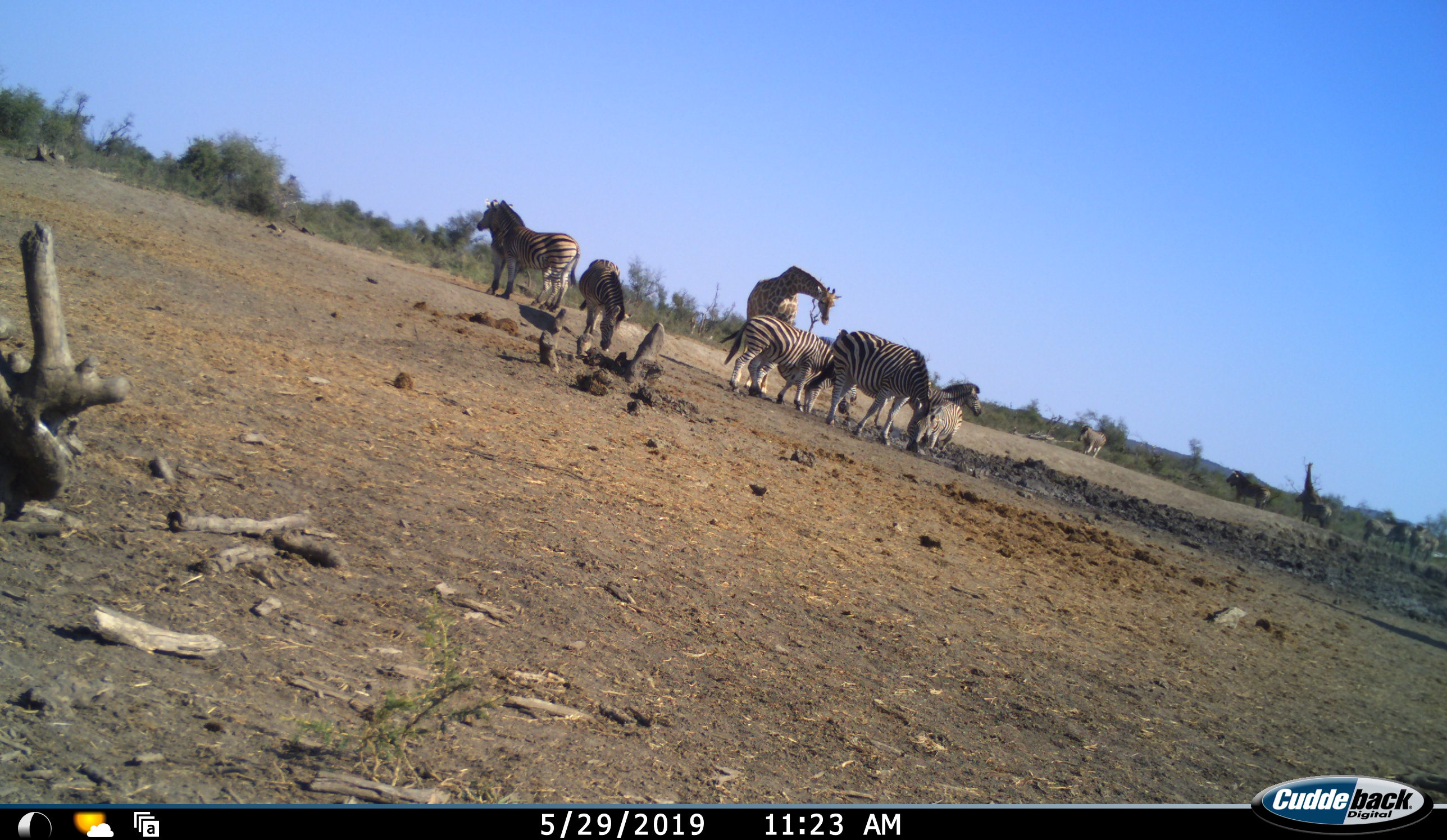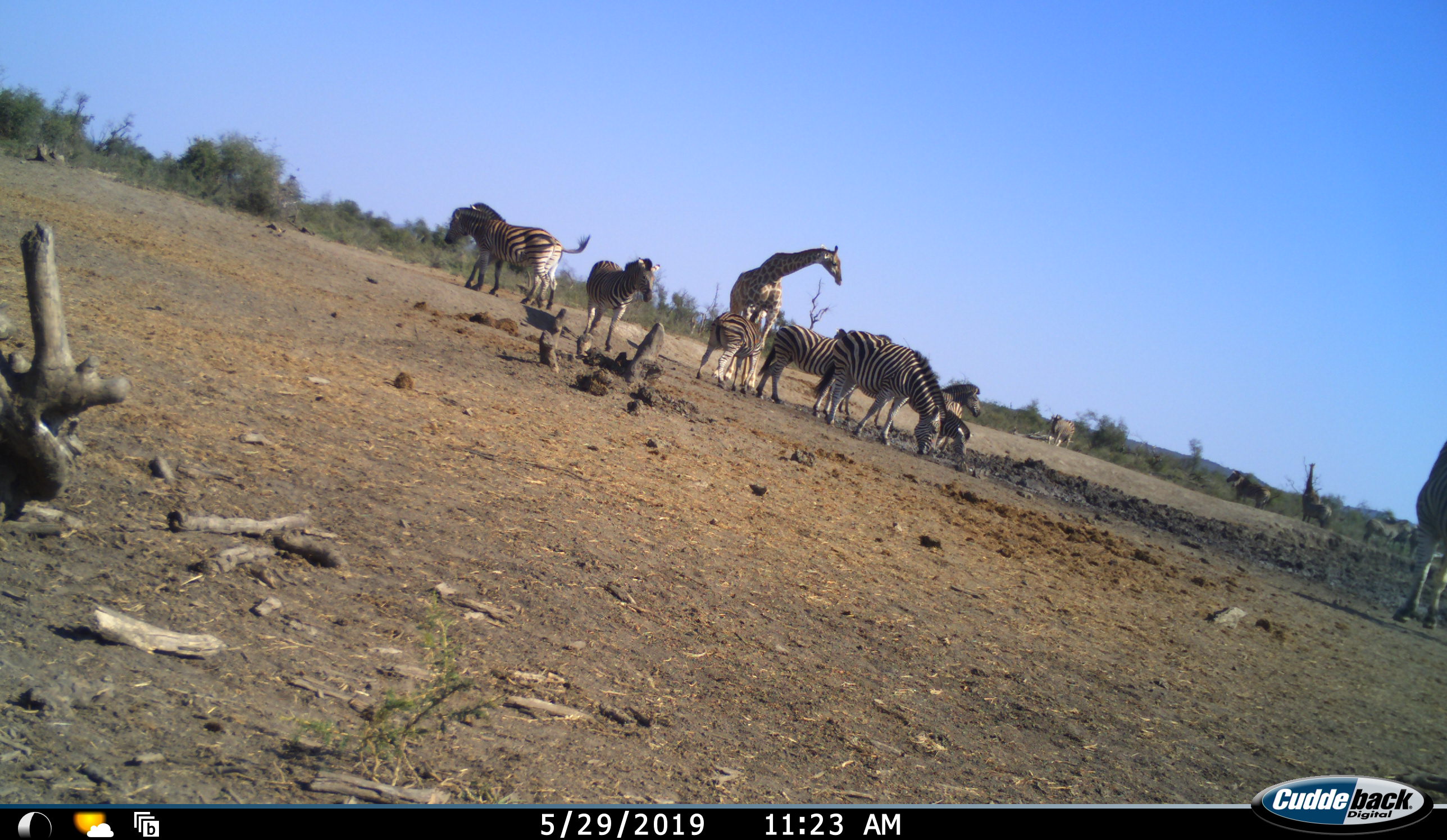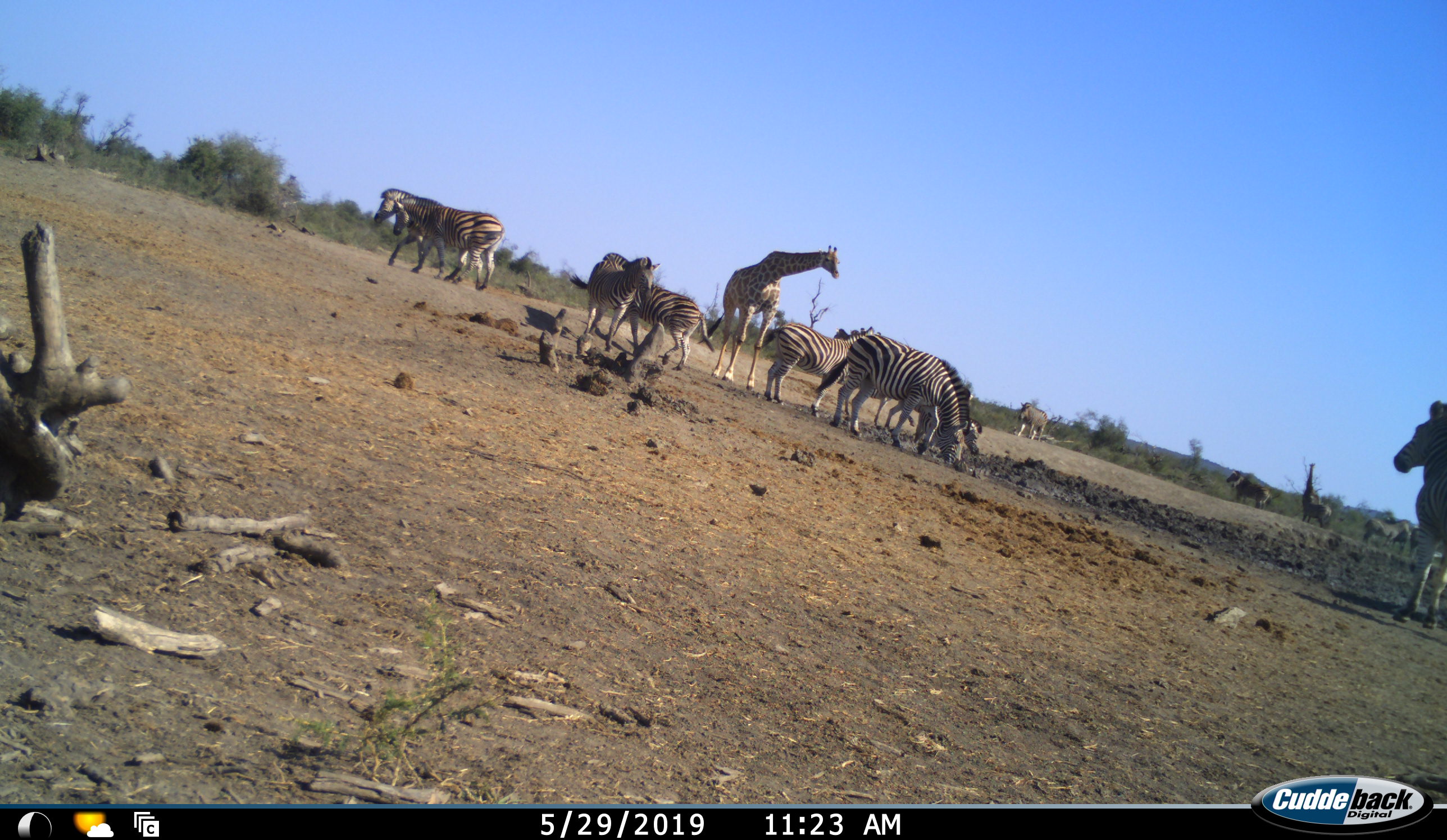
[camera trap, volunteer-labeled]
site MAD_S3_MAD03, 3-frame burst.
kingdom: Animalia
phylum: Chordata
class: Mammalia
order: Artiodactyla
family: Giraffidae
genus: Giraffa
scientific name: Giraffa camelopardalis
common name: giraffe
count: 2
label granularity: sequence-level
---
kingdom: Animalia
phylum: Chordata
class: Mammalia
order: Perissodactyla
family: Equidae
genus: Equus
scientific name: Equus quagga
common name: plains zebra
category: zebraplains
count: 11-50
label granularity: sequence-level